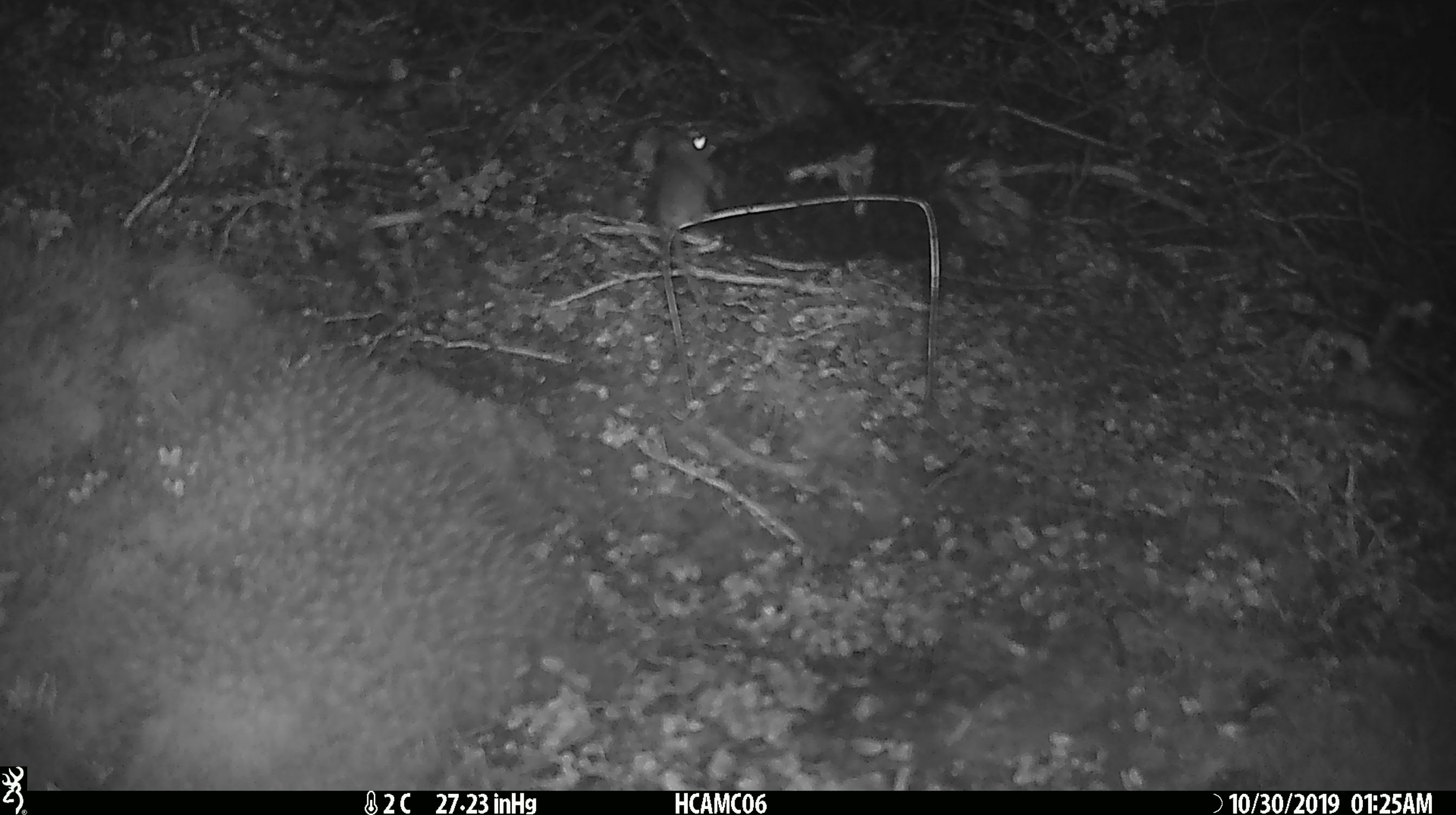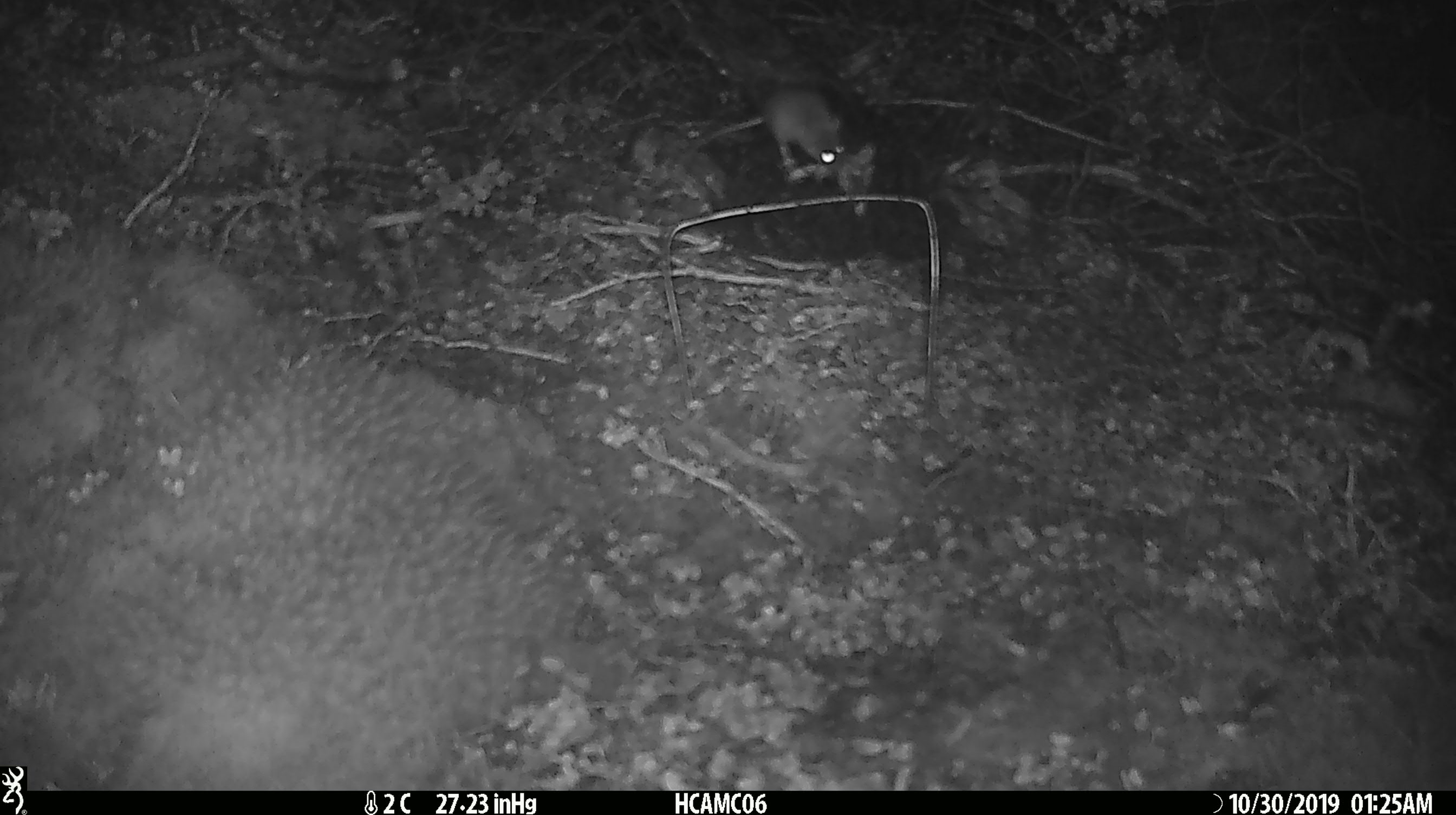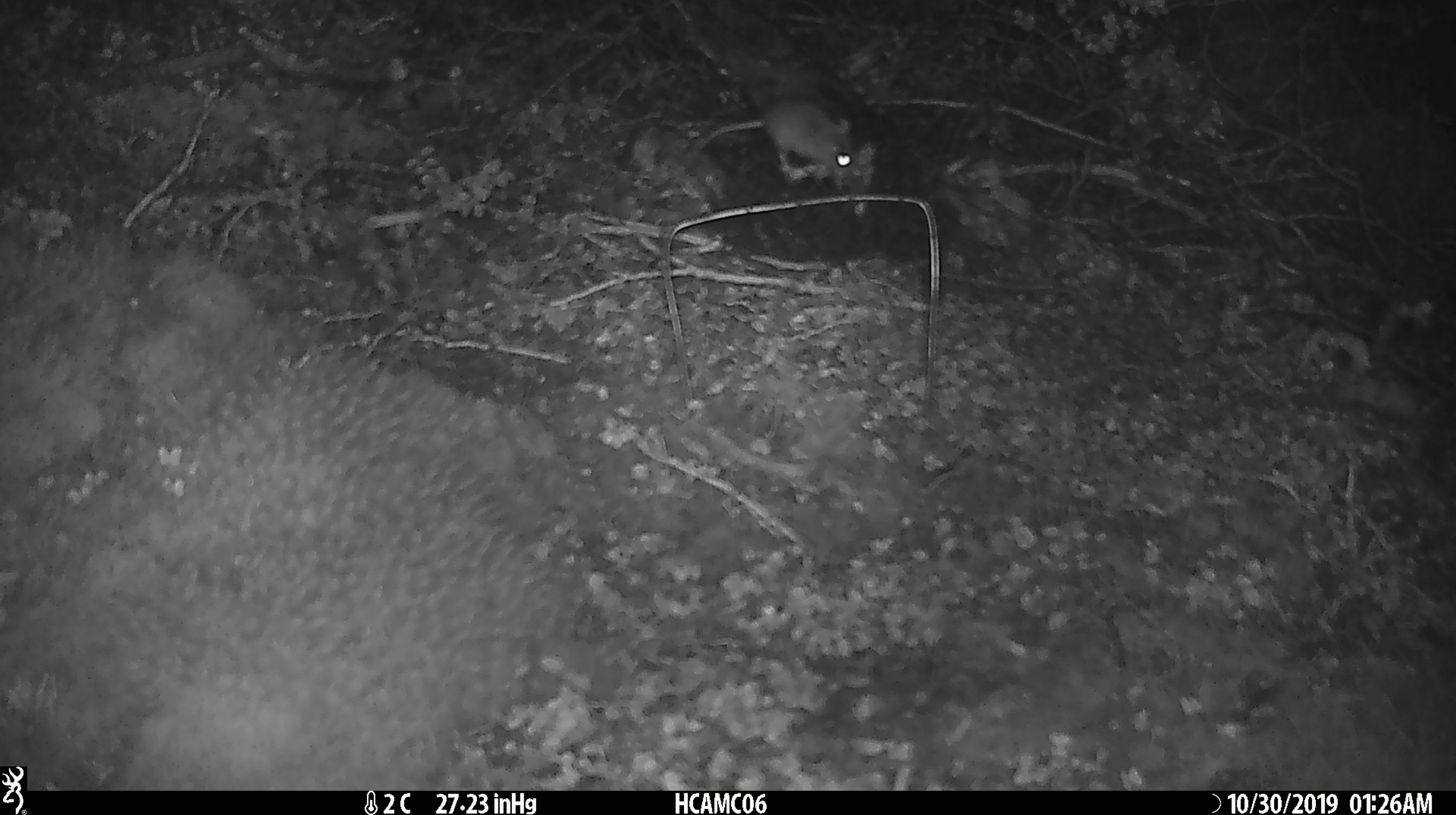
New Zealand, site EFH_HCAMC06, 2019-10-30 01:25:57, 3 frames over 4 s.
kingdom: Animalia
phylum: Chordata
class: Mammalia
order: Rodentia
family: Muridae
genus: Mus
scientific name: Mus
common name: mouse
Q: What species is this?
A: Mouse (Mus).